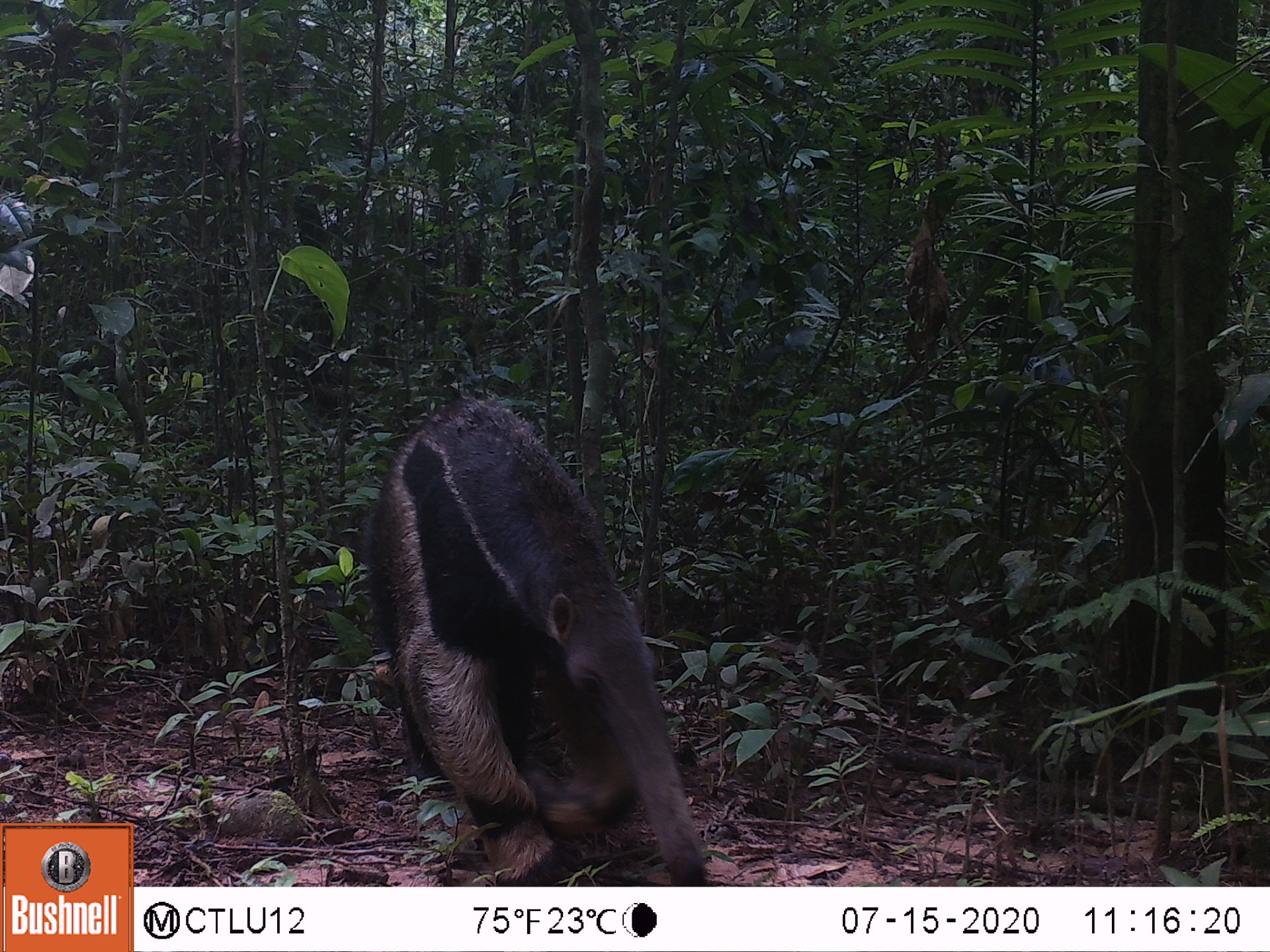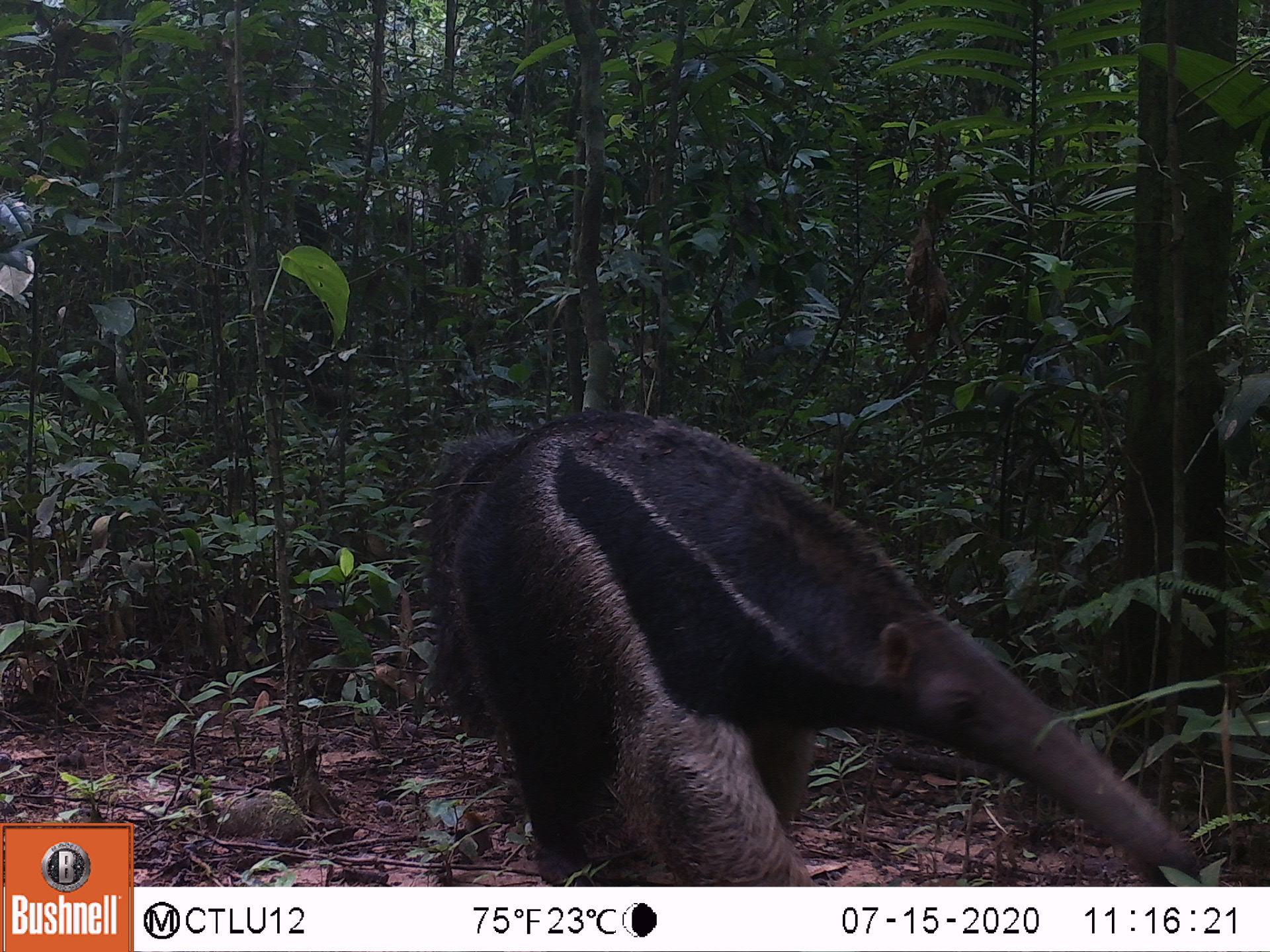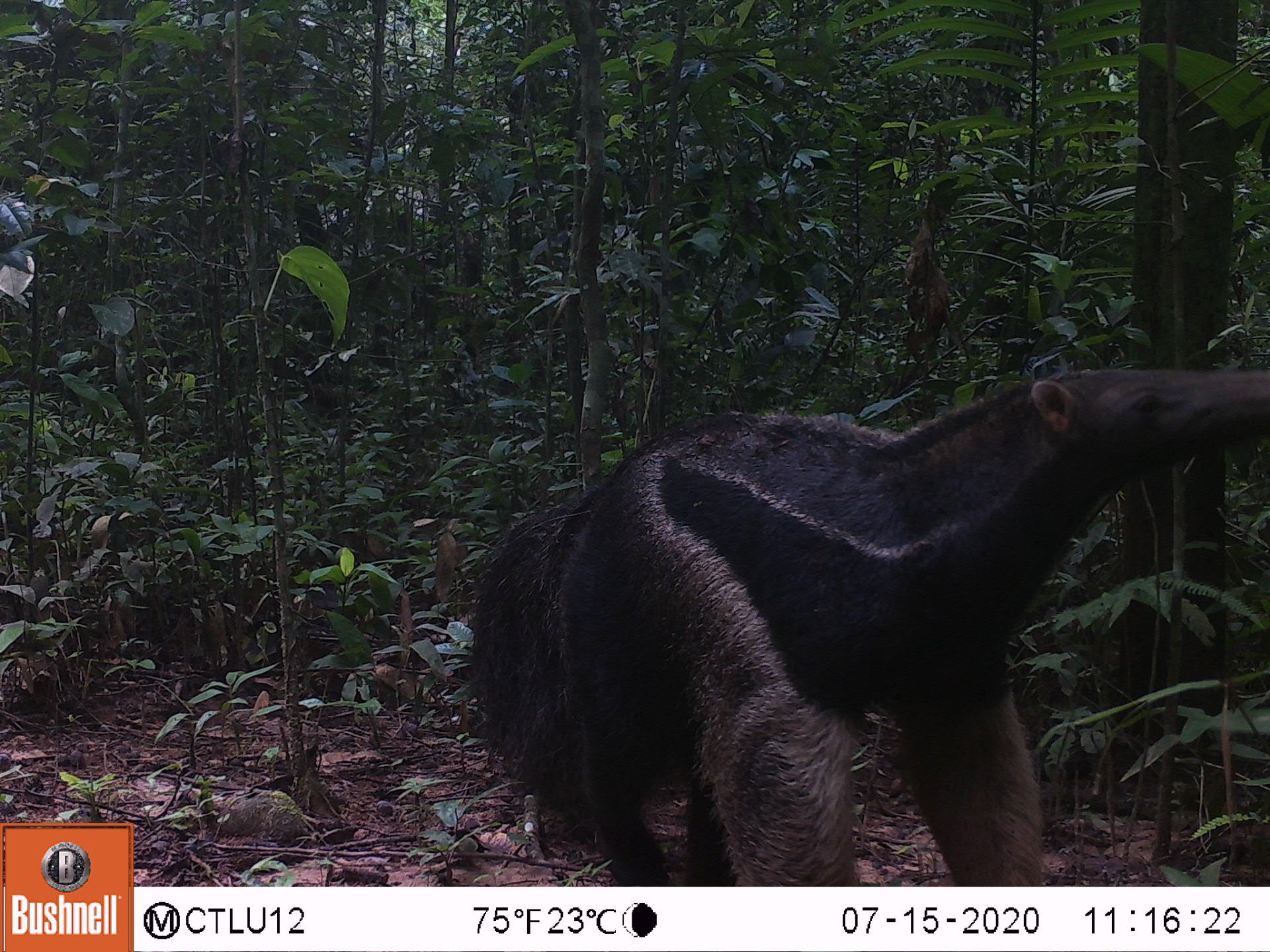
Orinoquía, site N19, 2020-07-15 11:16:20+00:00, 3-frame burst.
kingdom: Animalia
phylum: Chordata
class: Mammalia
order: Pilosa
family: Myrmecophagidae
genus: Myrmecophaga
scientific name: Myrmecophaga tridactyla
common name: giant anteater